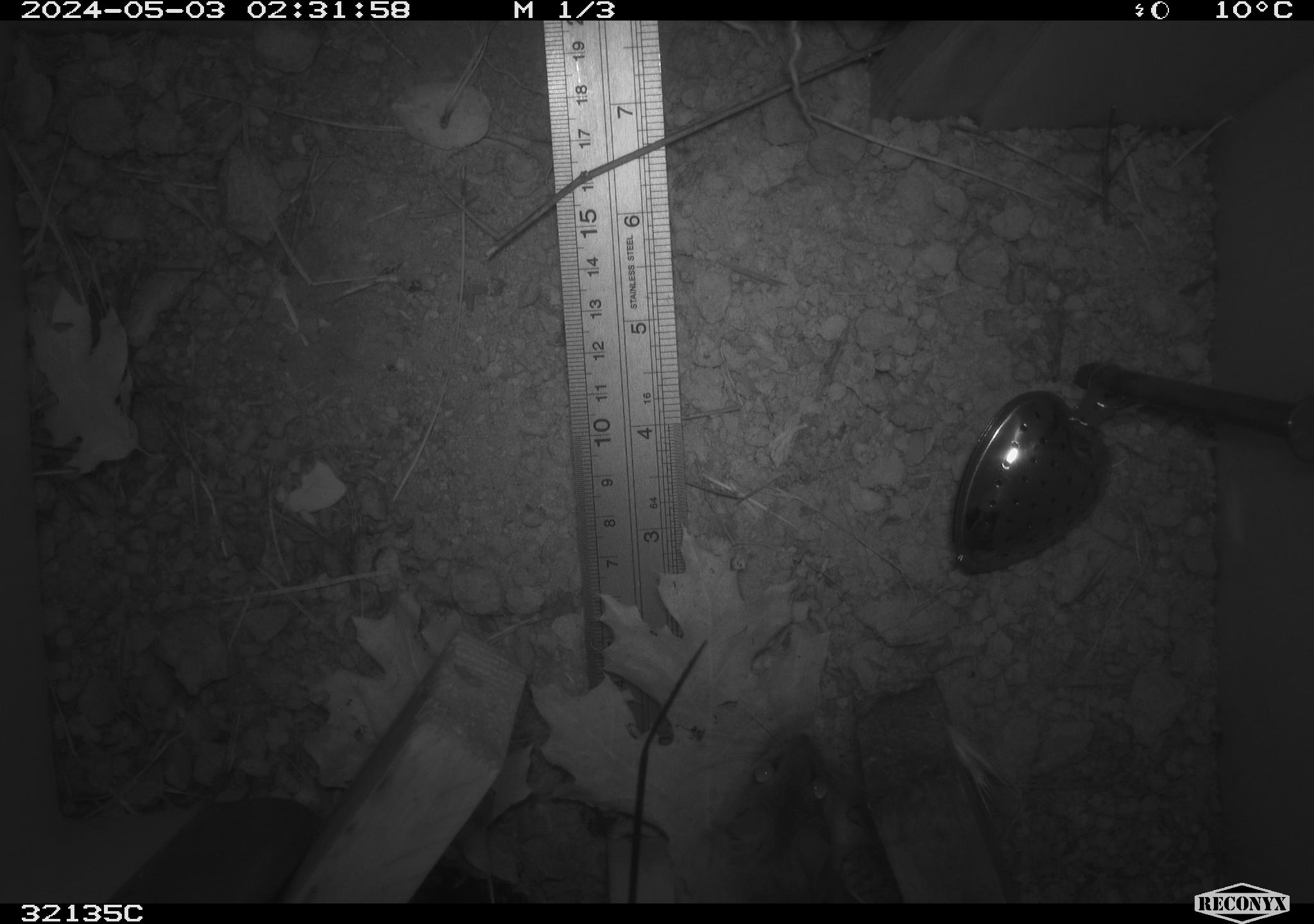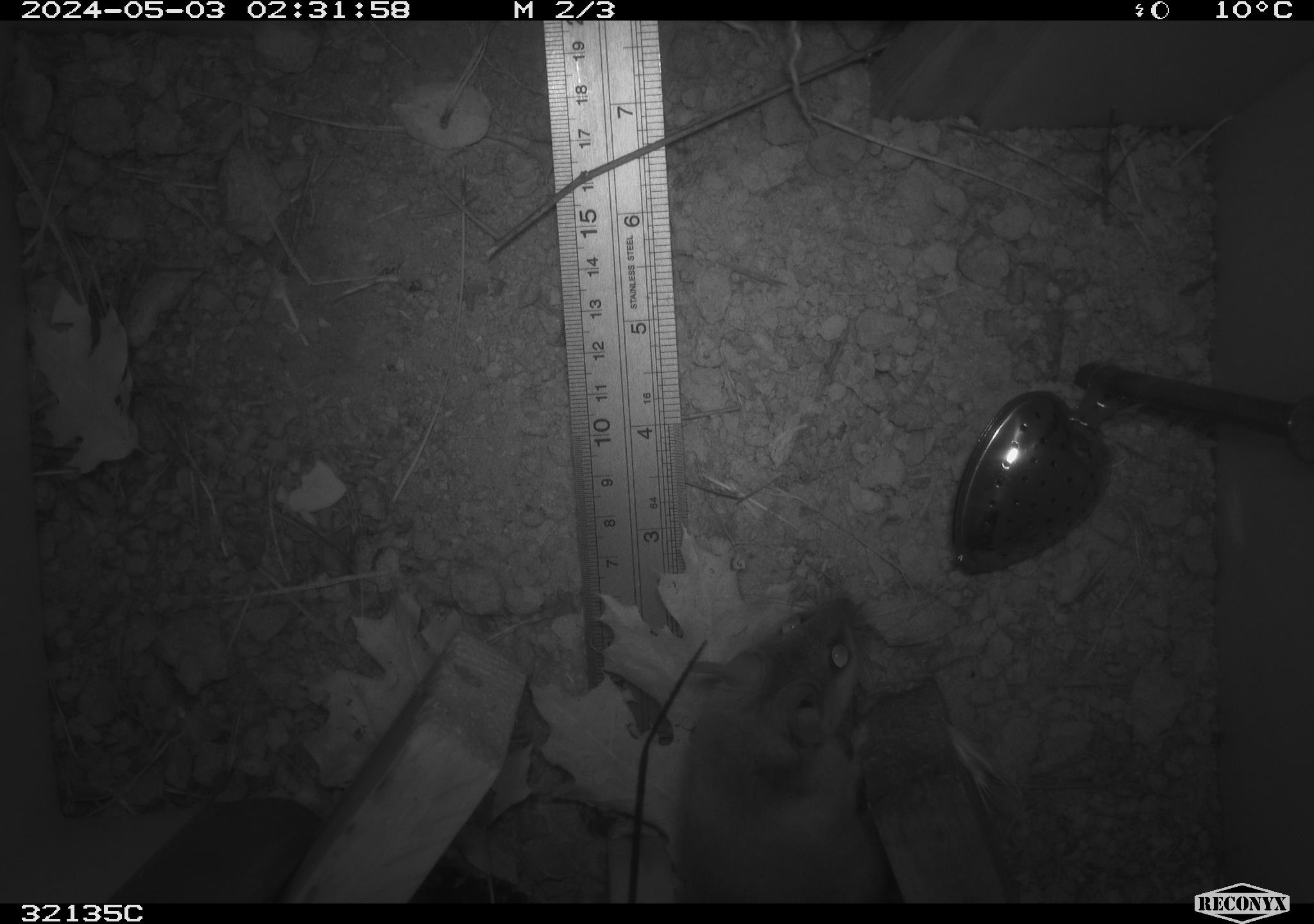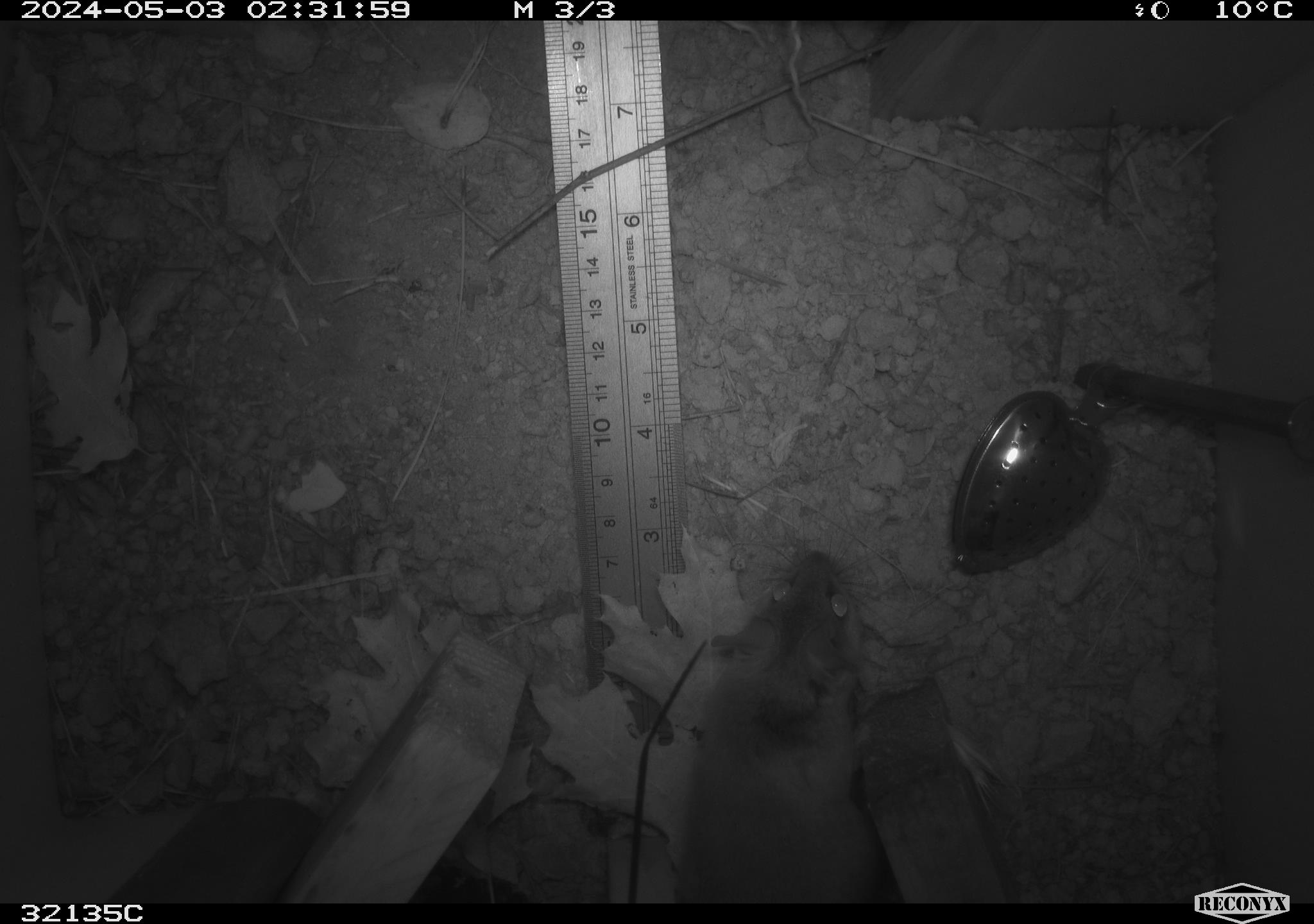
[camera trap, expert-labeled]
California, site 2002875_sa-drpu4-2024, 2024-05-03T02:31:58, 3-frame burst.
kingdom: Animalia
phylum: Chordata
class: Mammalia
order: Rodentia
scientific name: Rodentia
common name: rodent